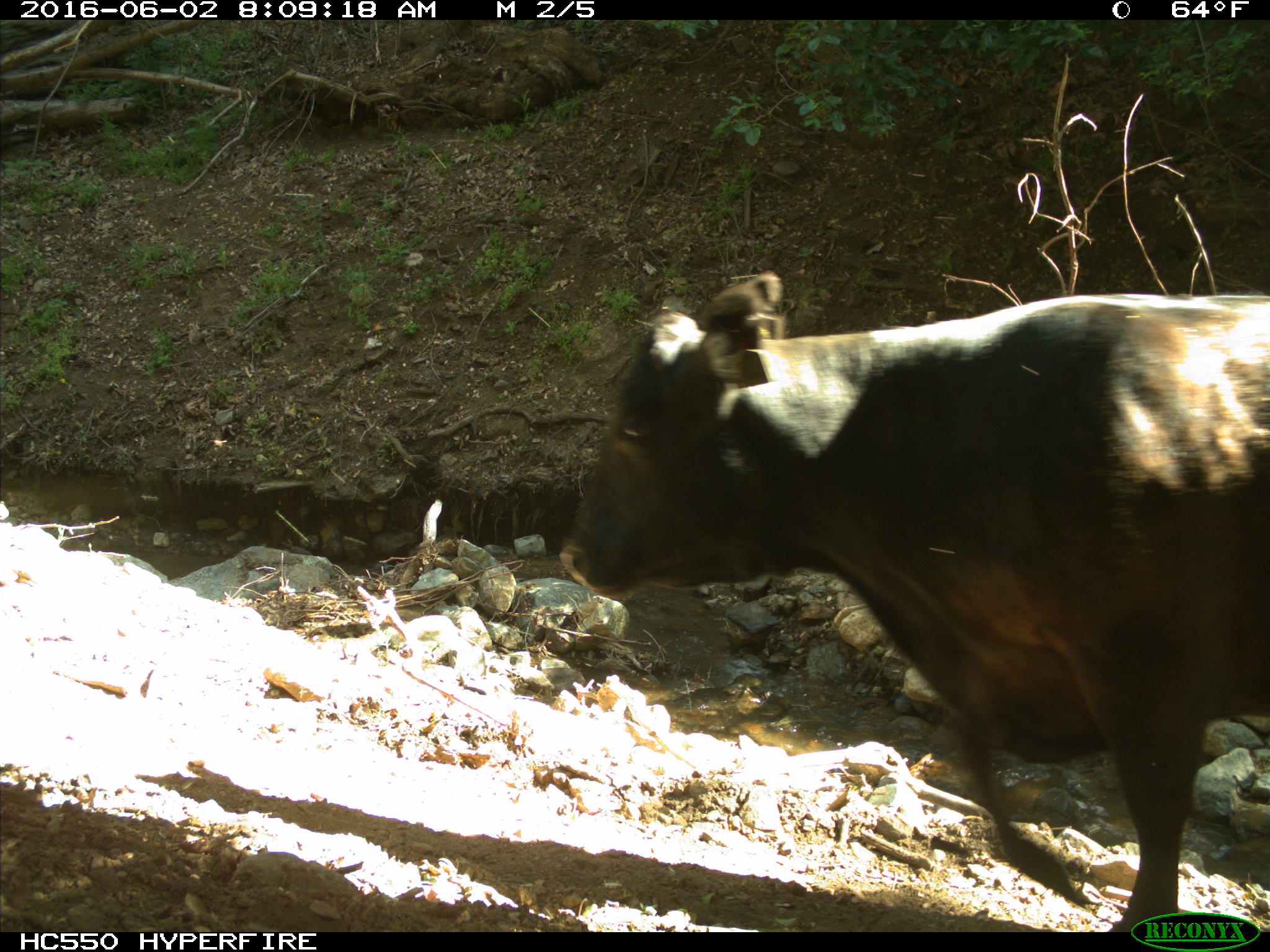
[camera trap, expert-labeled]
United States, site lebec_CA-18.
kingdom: Animalia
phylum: Chordata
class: Mammalia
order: Artiodactyla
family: Bovidae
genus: Bos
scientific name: Bos taurus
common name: domestic cow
Bos taurus (domestic cow).